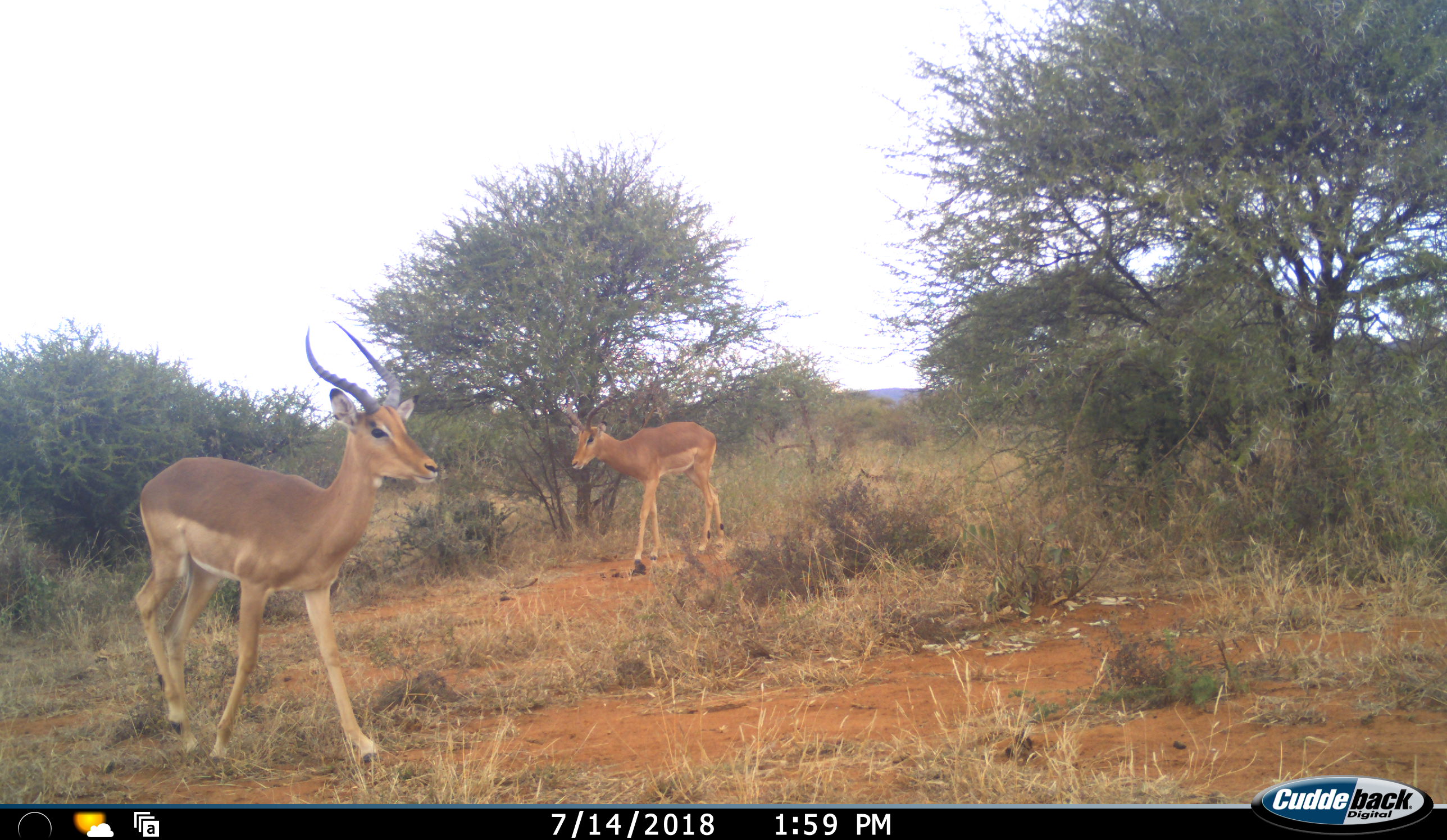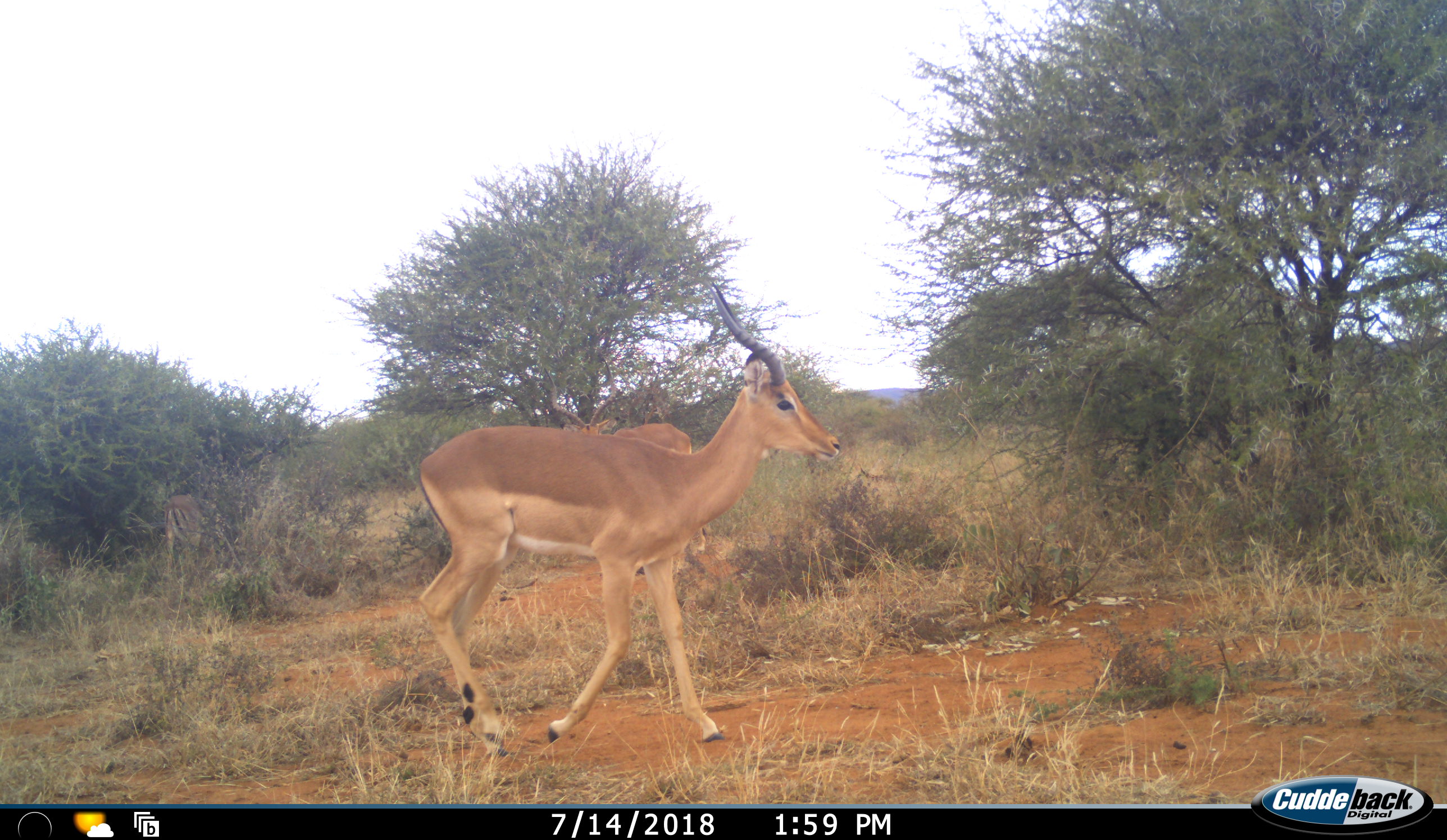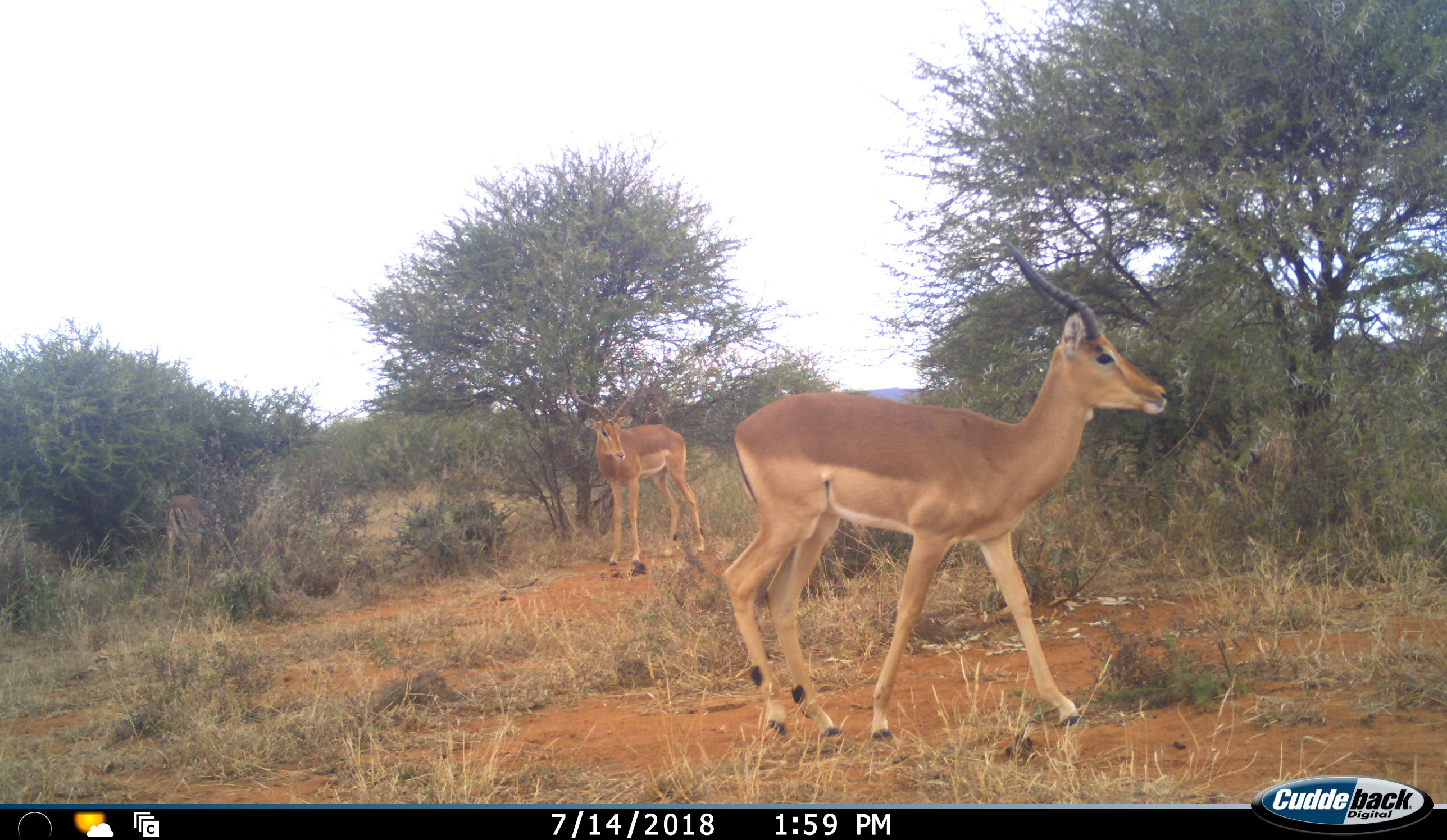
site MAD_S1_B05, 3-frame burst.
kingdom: Animalia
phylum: Chordata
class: Mammalia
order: Artiodactyla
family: Bovidae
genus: Aepyceros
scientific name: Aepyceros melampus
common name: impala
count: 2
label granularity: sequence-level